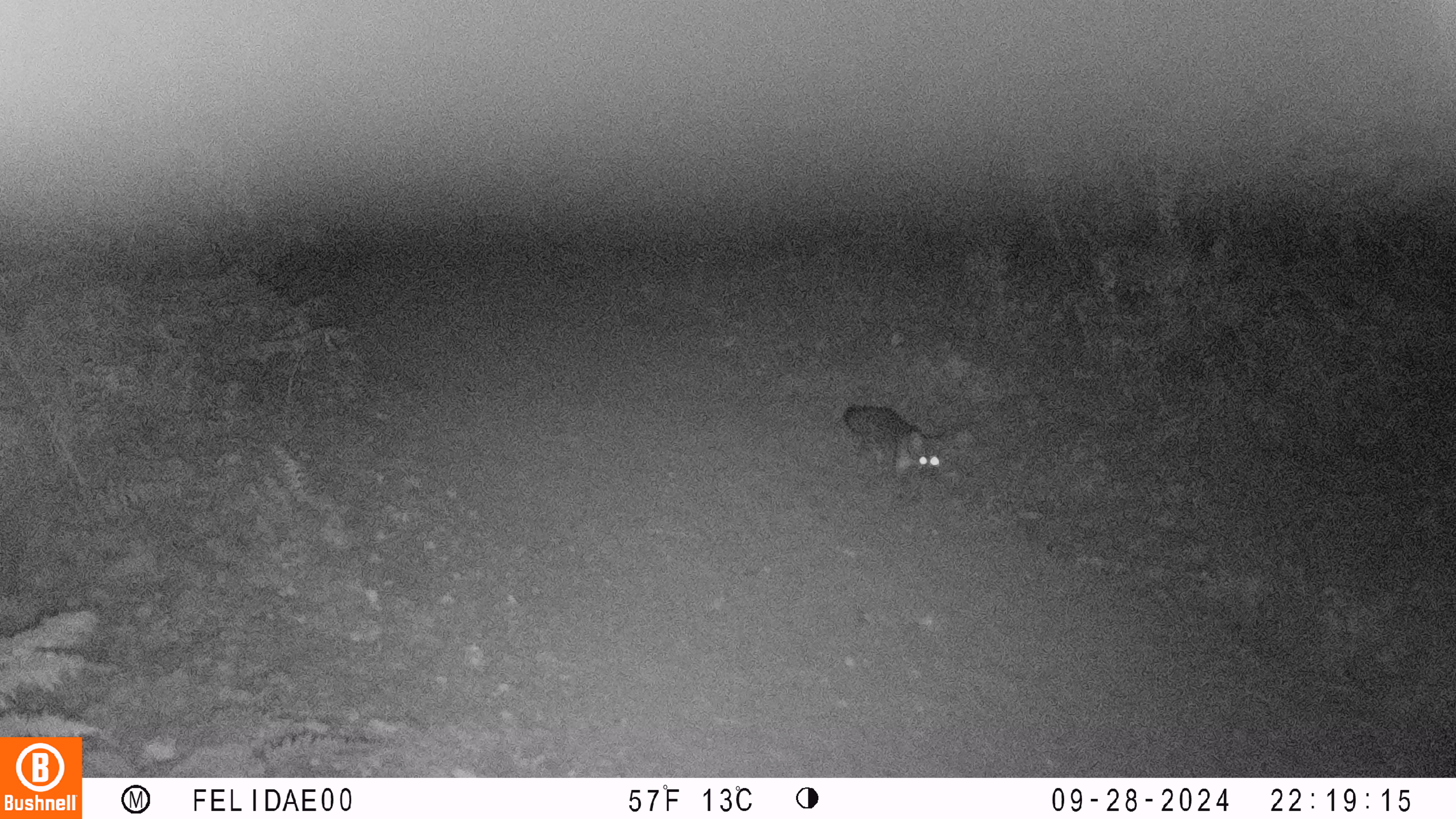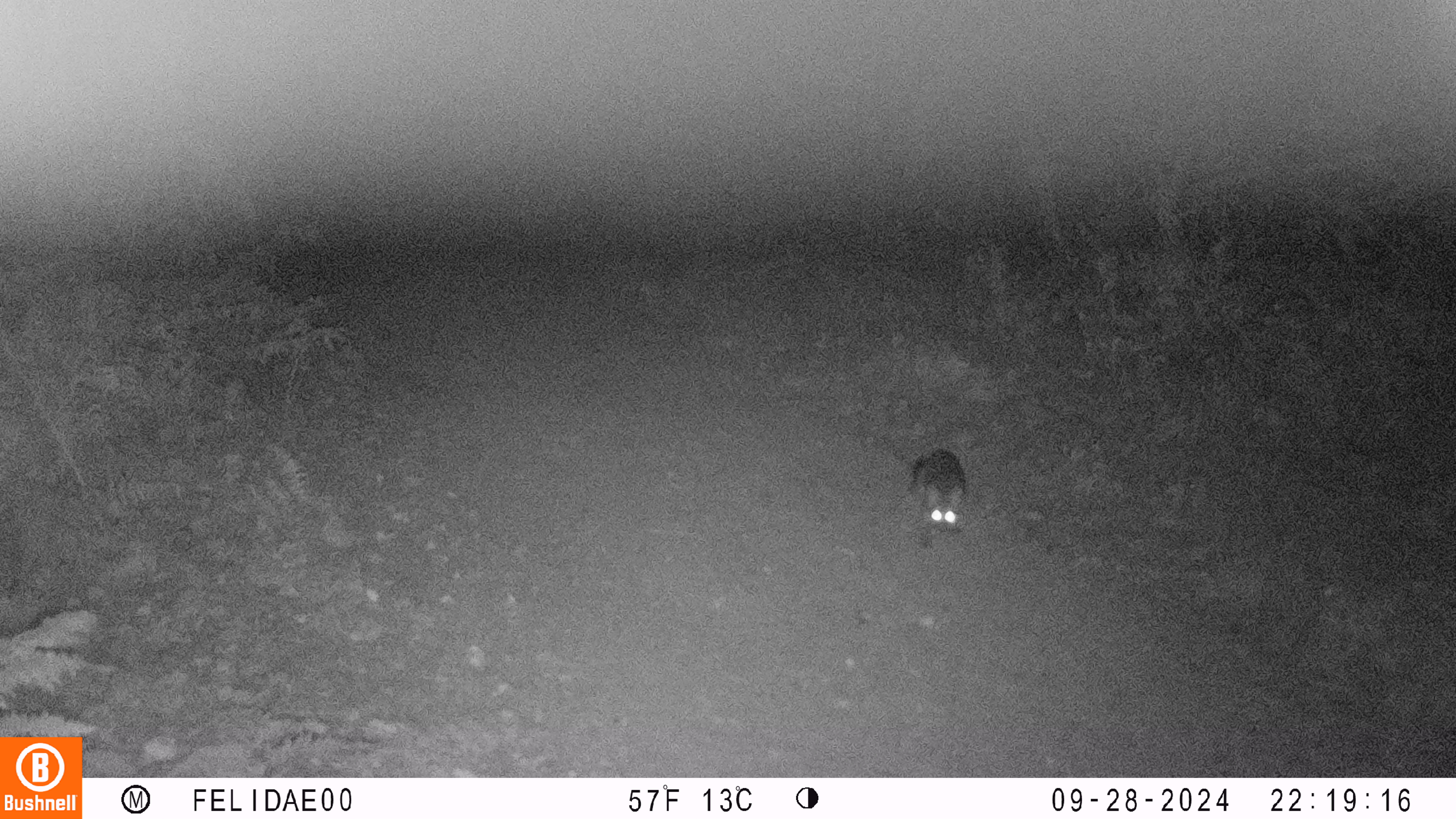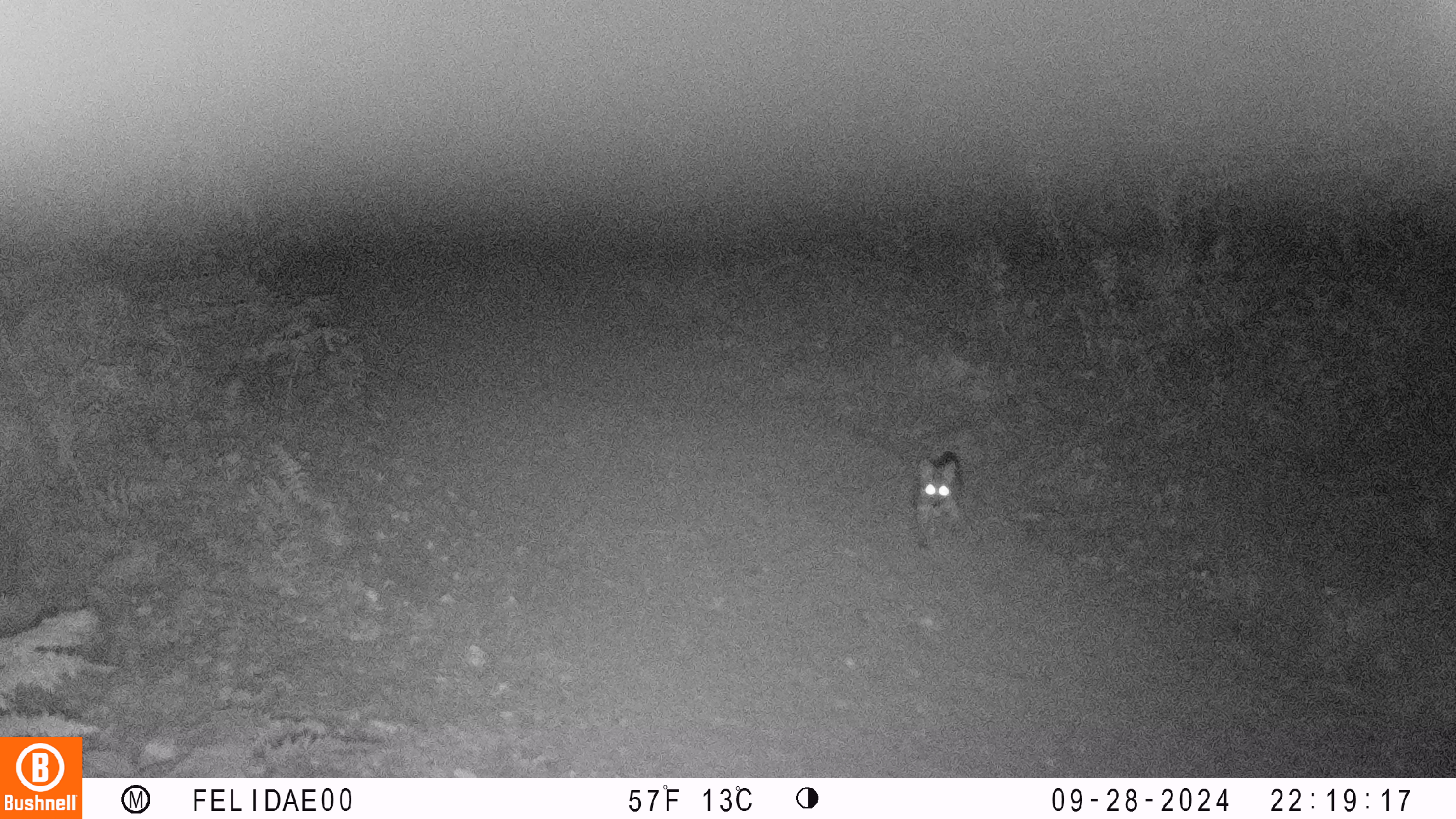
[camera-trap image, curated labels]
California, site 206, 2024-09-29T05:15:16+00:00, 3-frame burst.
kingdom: Animalia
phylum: Chordata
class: Mammalia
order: Carnivora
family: Canidae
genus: Urocyon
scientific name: Urocyon cinereoargenteus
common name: gray fox